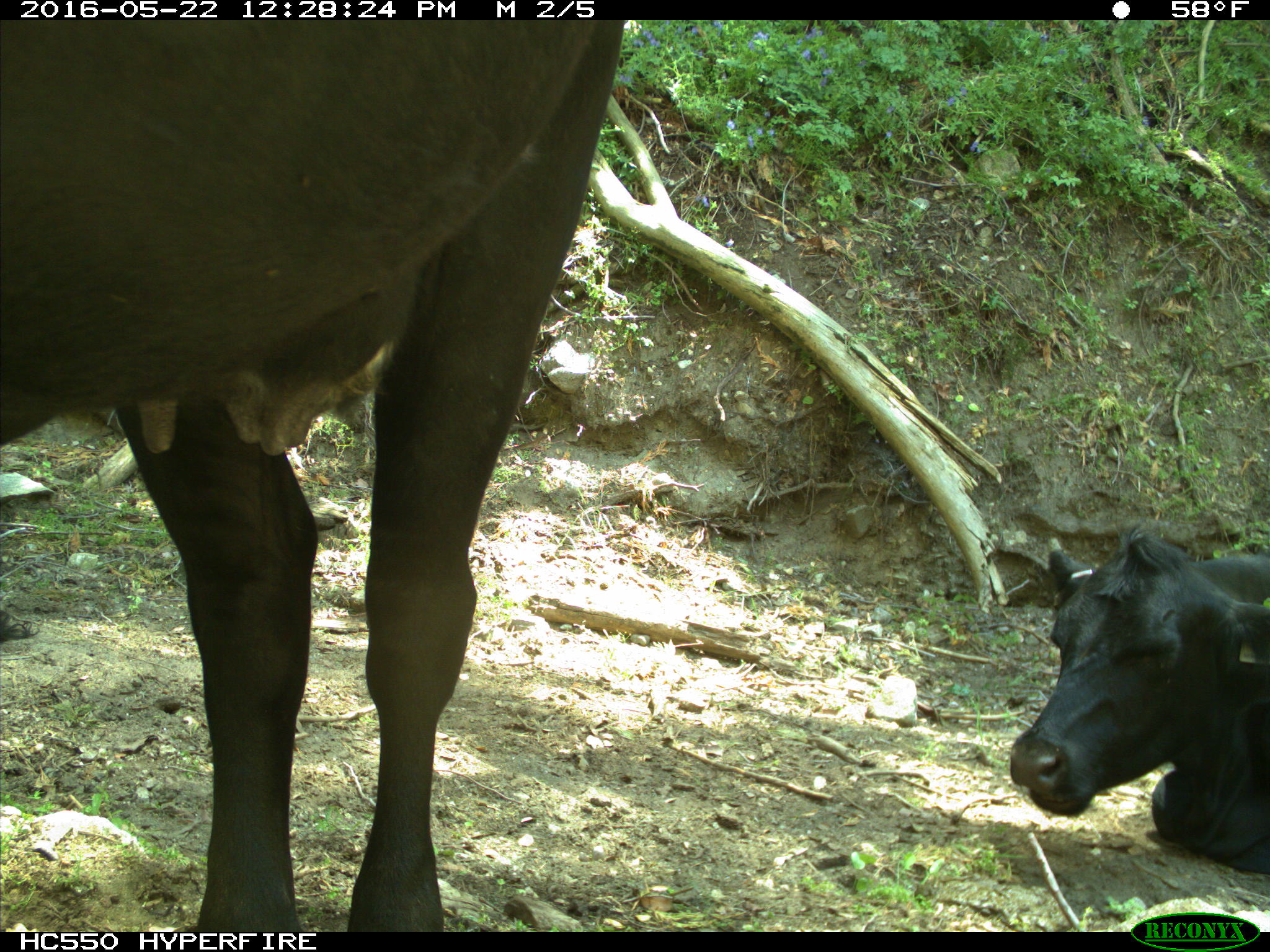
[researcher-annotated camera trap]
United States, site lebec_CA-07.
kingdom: Animalia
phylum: Chordata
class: Mammalia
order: Artiodactyla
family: Bovidae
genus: Bos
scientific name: Bos taurus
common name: domestic cow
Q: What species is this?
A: Bos taurus (domestic cow).